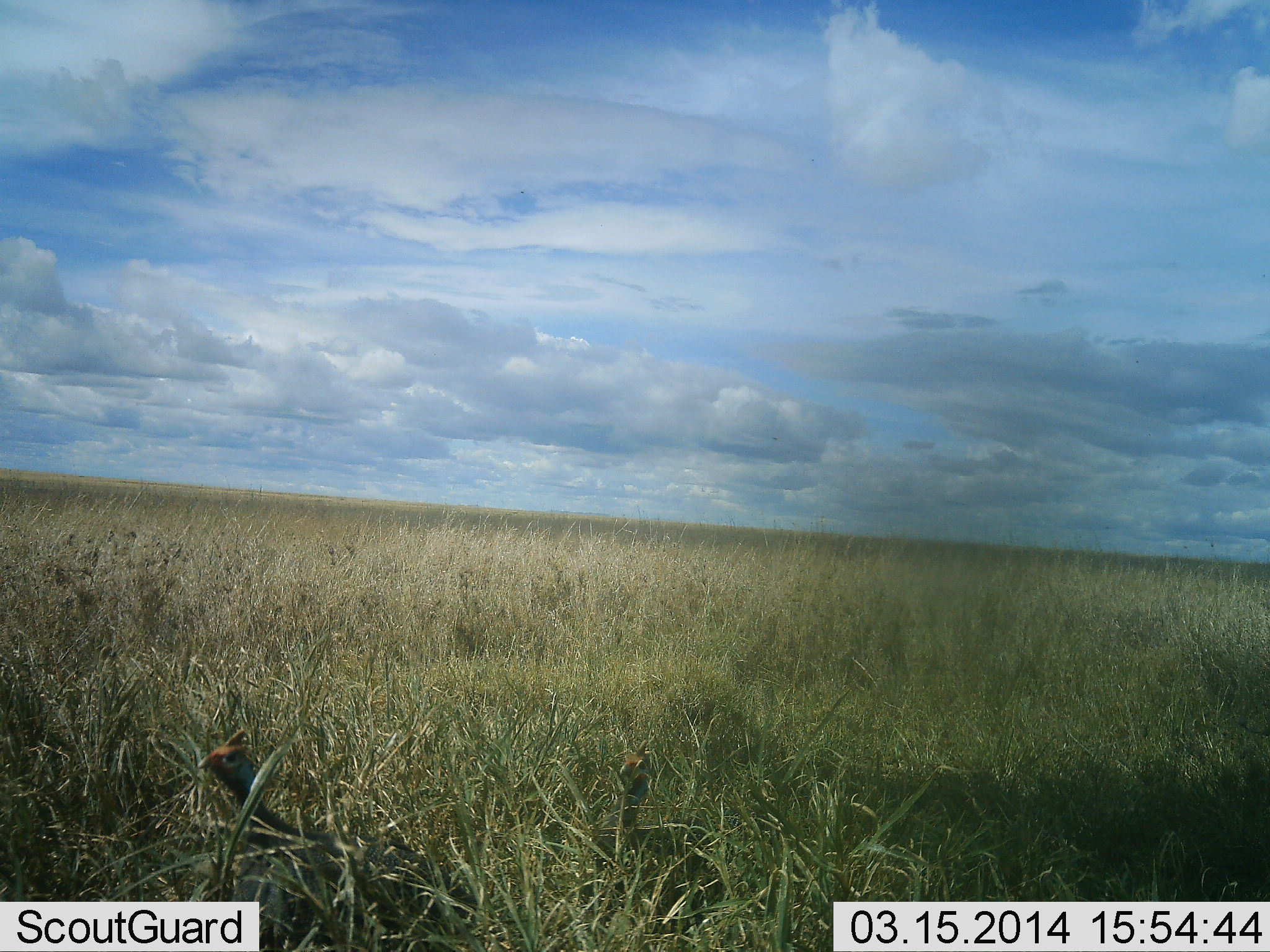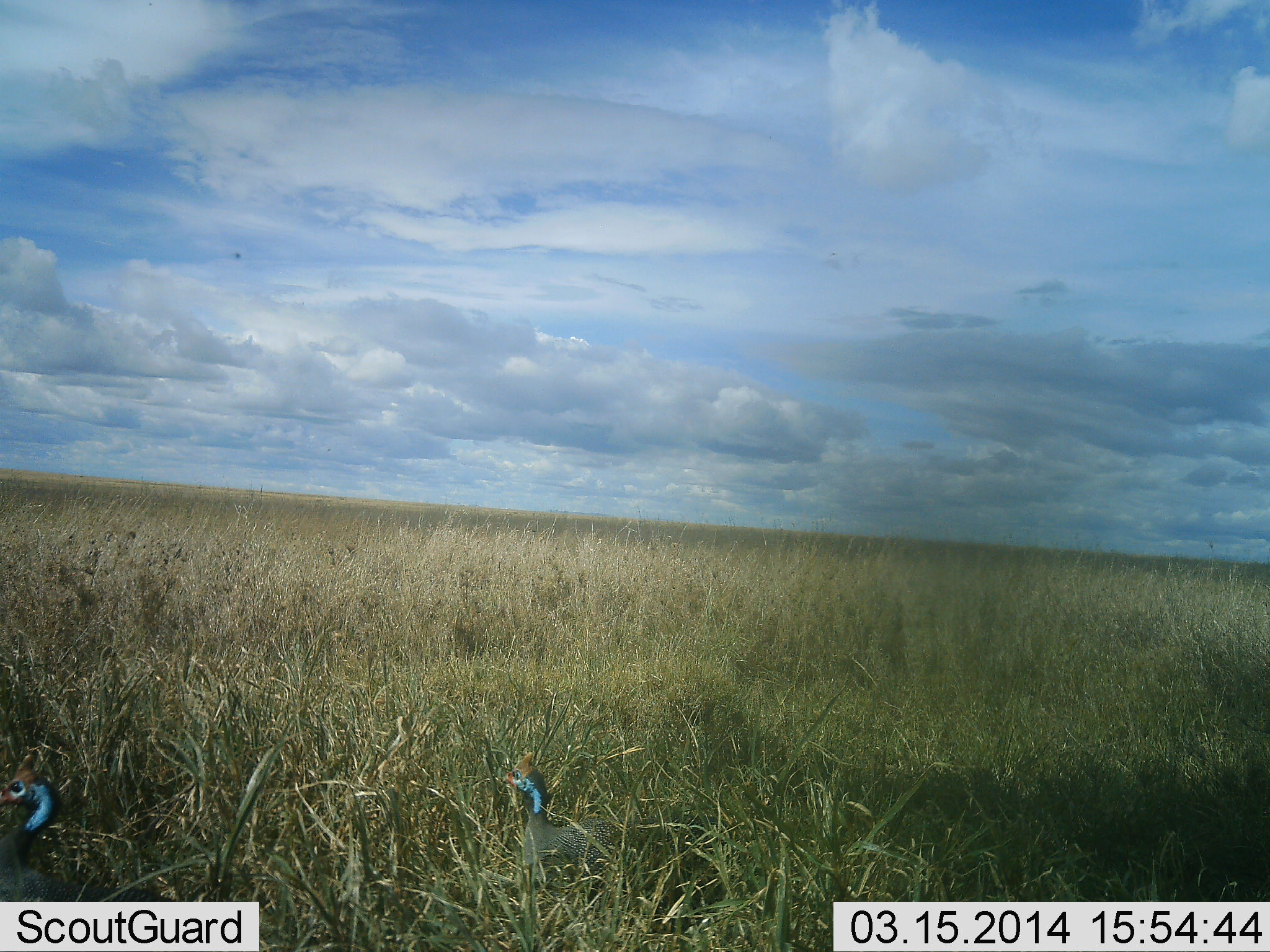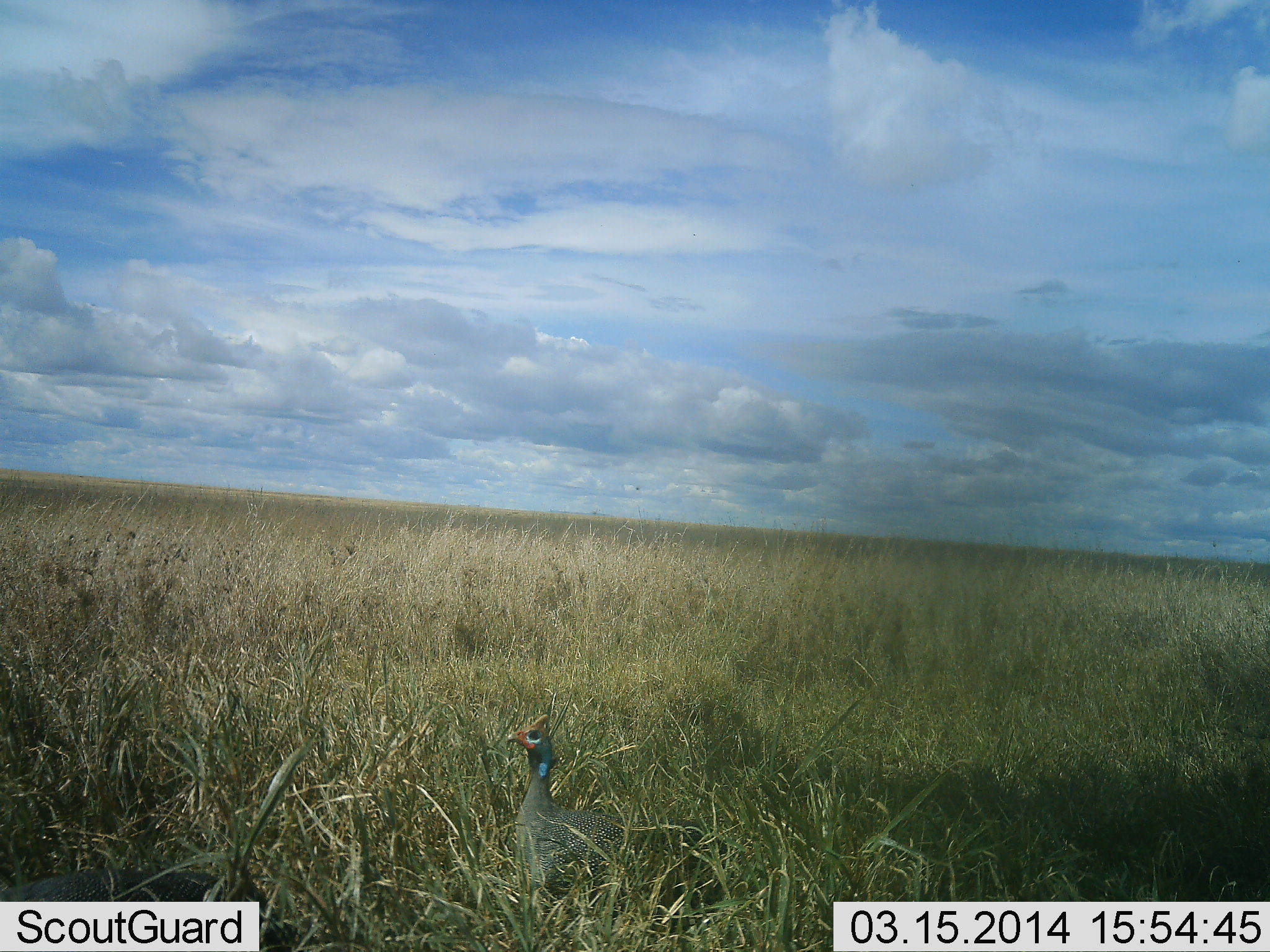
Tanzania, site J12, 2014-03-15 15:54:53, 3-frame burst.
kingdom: Animalia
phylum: Chordata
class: Aves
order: Galliformes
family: Numididae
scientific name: Numididae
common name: guinea fowl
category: guineafowl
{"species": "guineafowl (guinea fowl) (Numididae)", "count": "2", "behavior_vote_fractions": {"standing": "30%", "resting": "0%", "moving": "70%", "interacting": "0%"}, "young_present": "0%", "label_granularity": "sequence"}